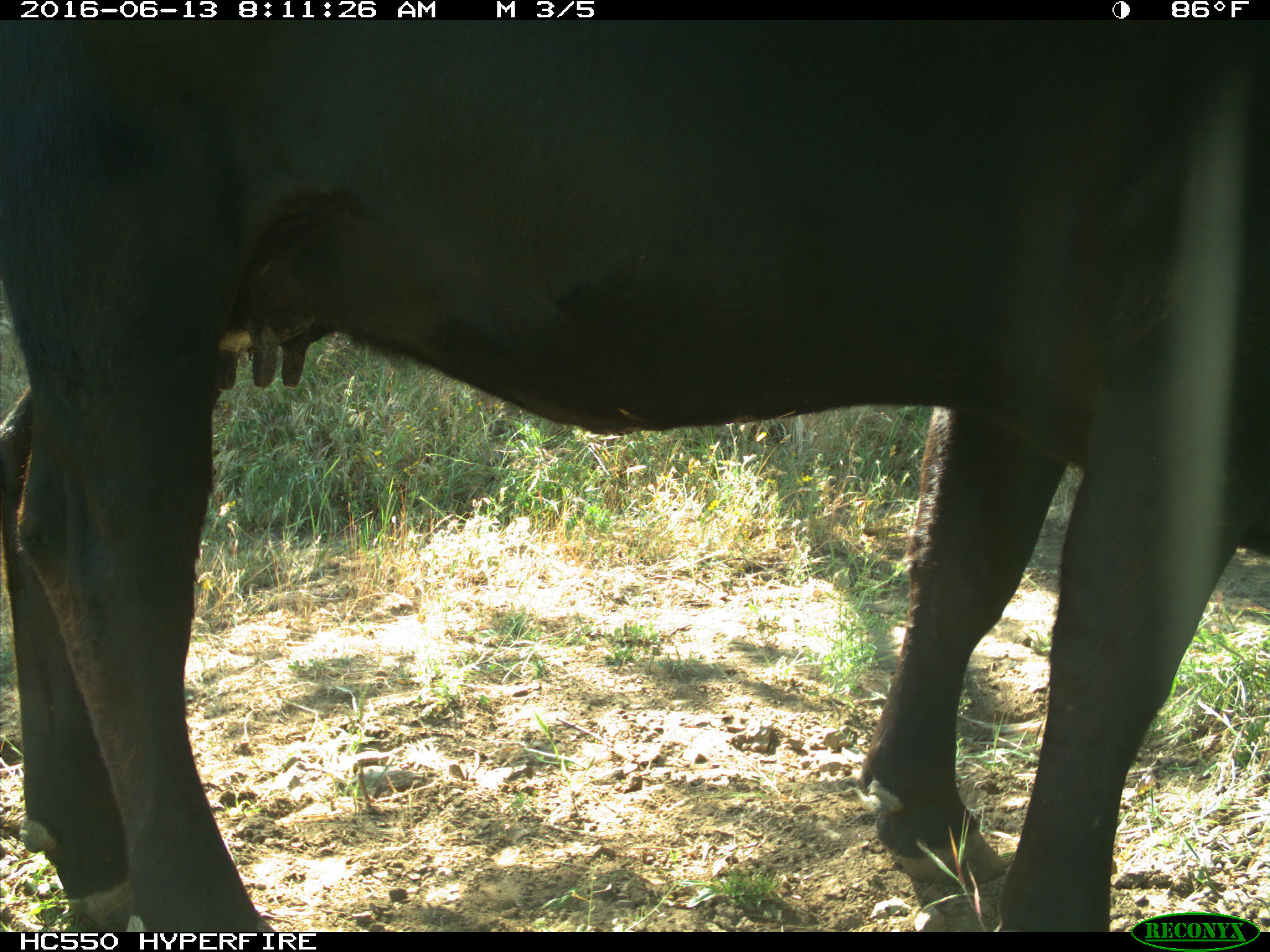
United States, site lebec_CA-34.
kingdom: Animalia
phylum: Chordata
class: Mammalia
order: Artiodactyla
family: Bovidae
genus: Bos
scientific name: Bos taurus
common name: domestic cow